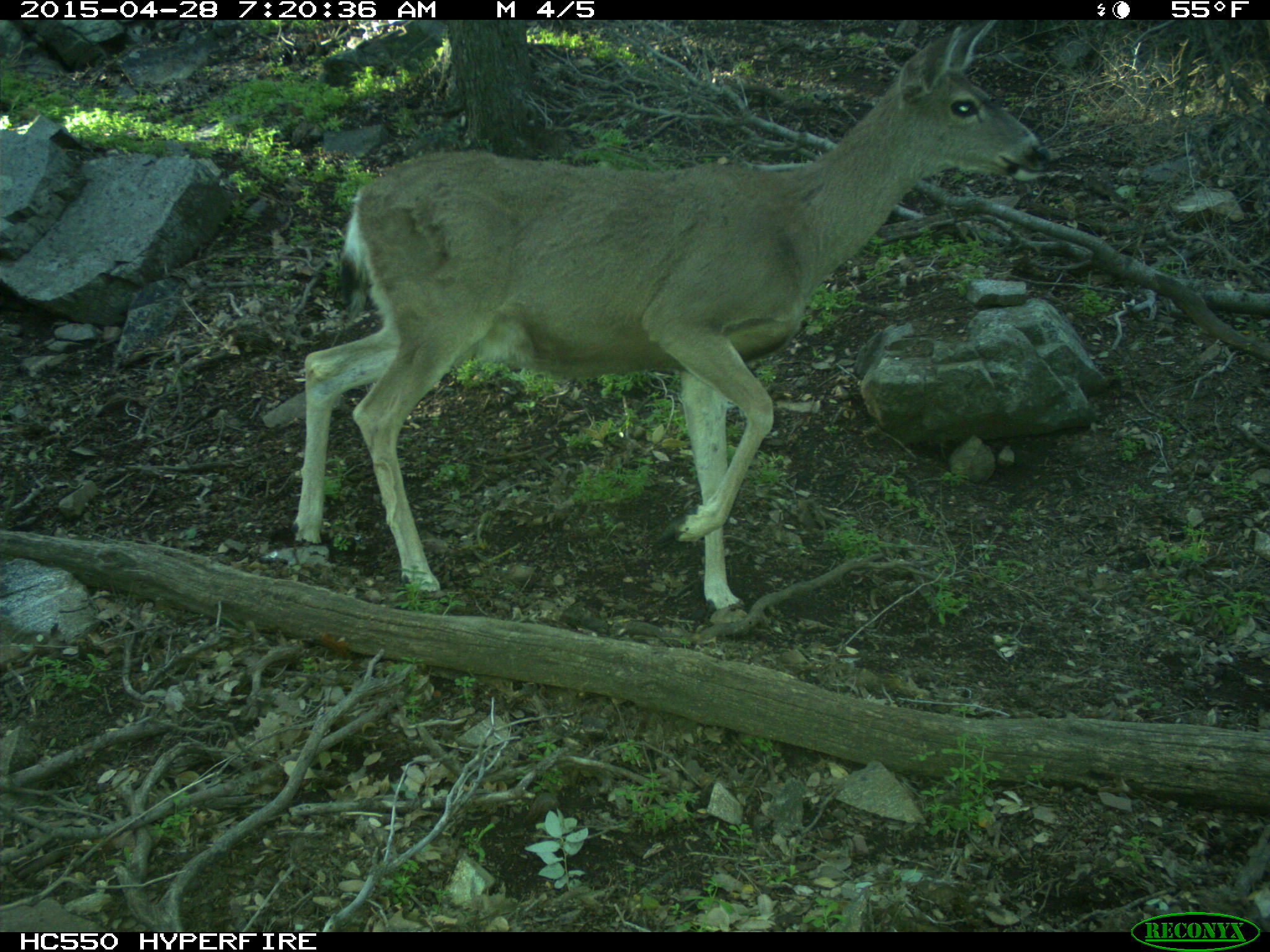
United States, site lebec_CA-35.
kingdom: Animalia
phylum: Chordata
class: Mammalia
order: Artiodactyla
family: Cervidae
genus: Odocoileus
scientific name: Odocoileus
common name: deer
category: unidentified deer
Unidentified deer (deer) (Odocoileus).